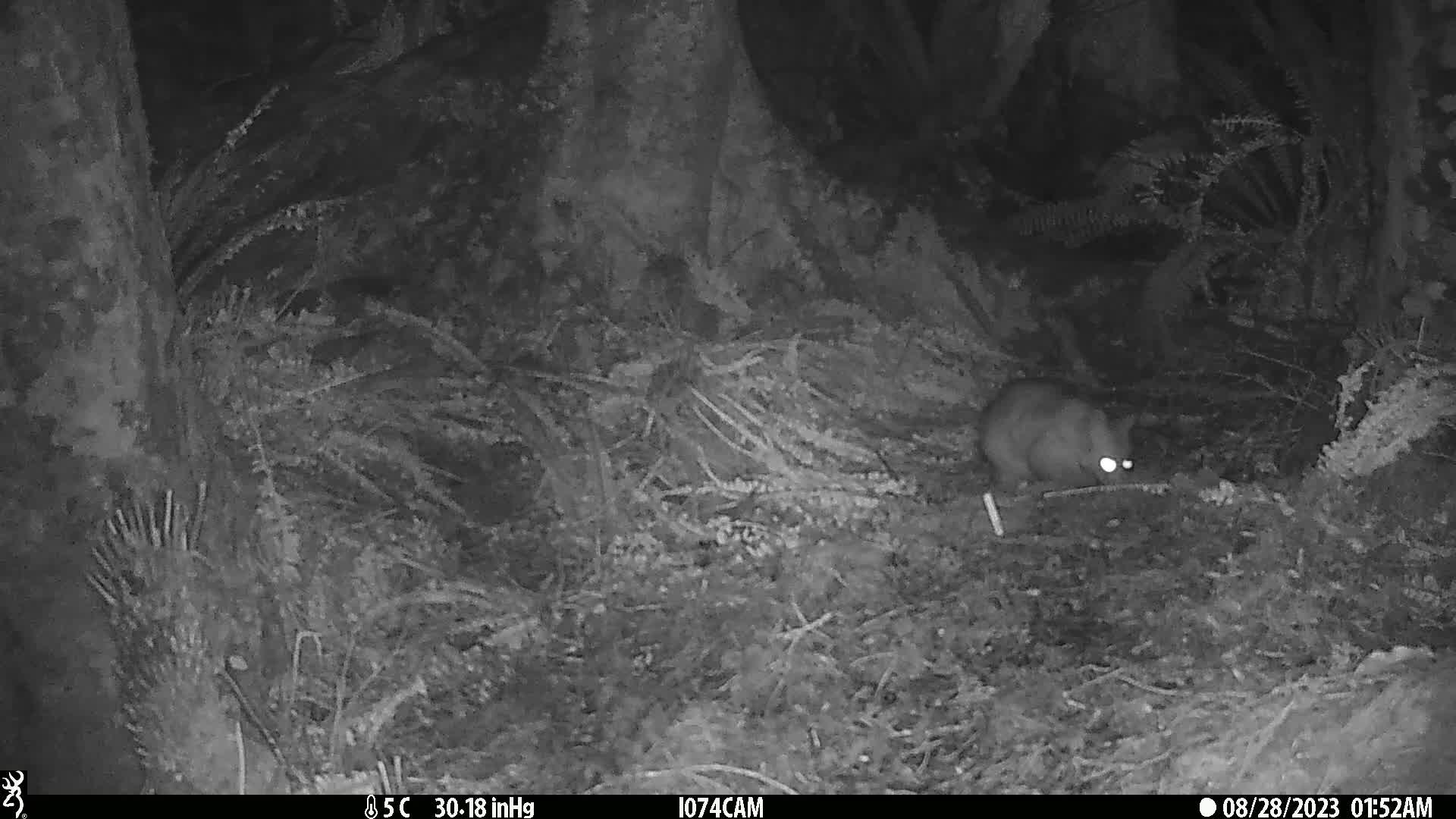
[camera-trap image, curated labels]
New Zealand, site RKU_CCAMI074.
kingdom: Animalia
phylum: Chordata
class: Mammalia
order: Diprotodontia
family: Phalangeridae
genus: Trichosurus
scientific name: Trichosurus vulpecula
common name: common brushtail possum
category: possum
Possum (common brushtail possum) (Trichosurus vulpecula).